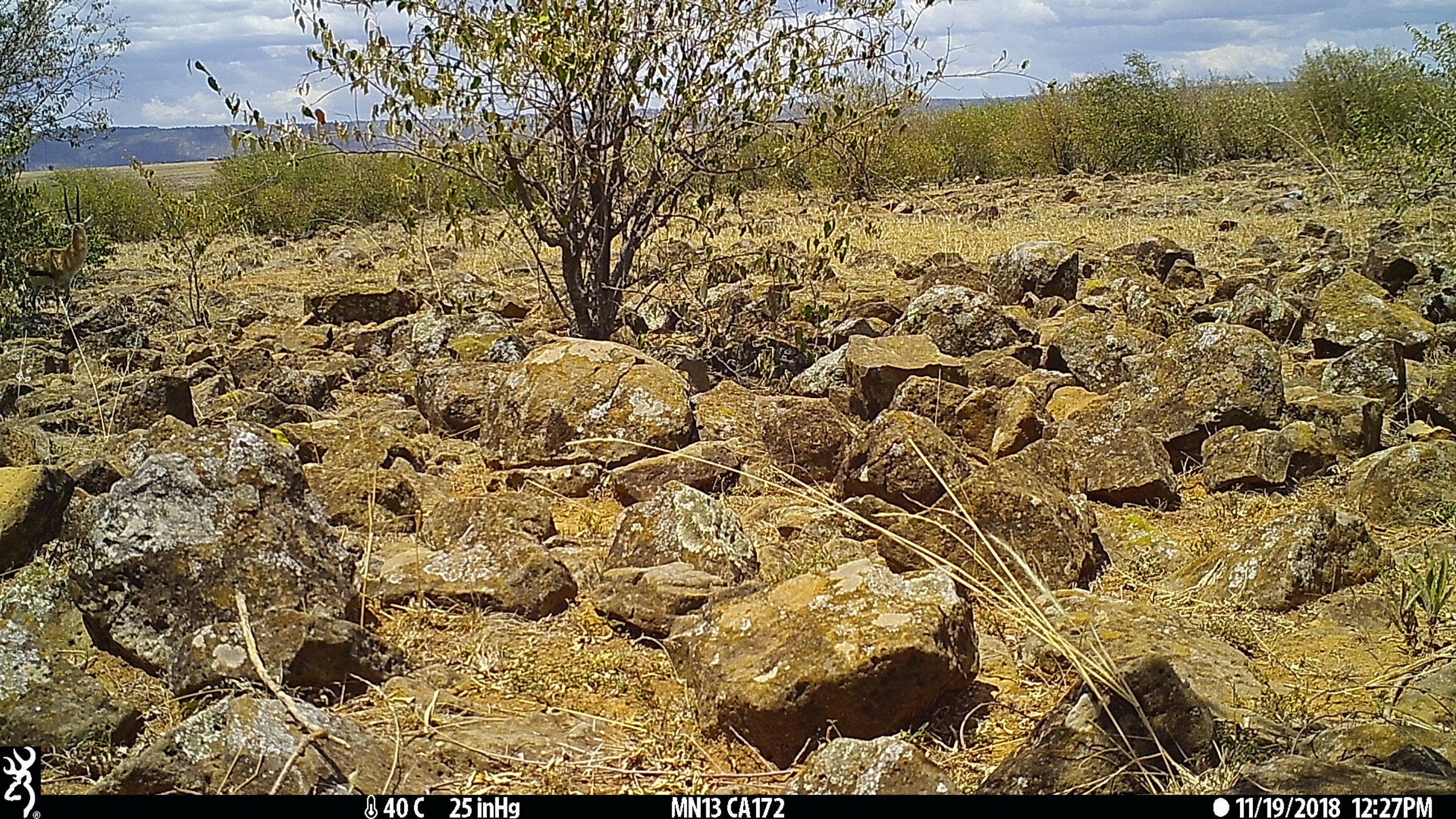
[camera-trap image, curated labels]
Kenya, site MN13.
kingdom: Animalia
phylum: Chordata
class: Mammalia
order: Artiodactyla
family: Bovidae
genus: Eudorcas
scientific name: Eudorcas thomsonii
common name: thomon's gazelle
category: gazelle thomsons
Gazelle thomsons (thomon's gazelle) (Eudorcas thomsonii).